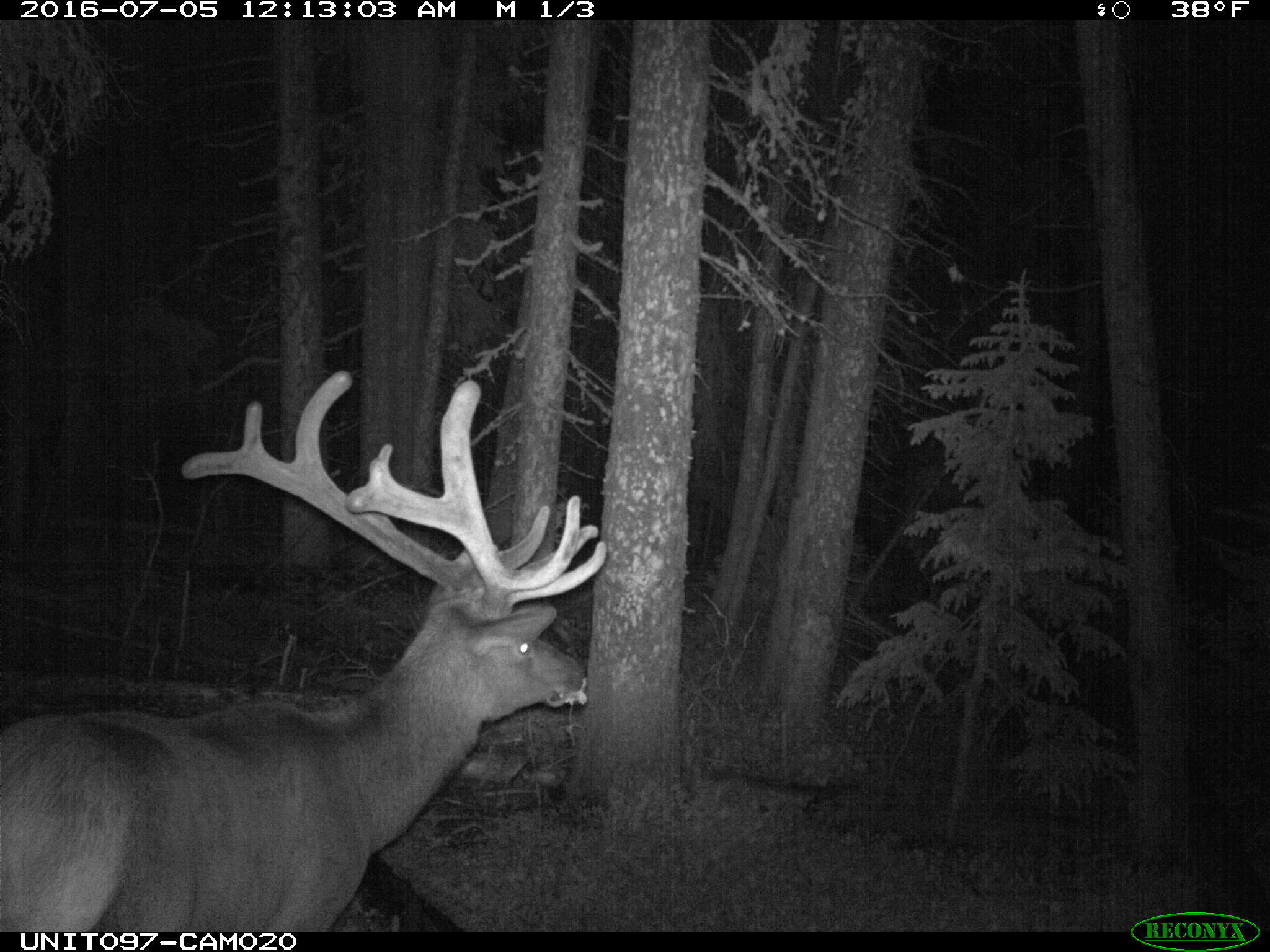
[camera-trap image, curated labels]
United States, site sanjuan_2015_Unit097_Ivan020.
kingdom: Animalia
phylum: Chordata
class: Mammalia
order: Artiodactyla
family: Cervidae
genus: Cervus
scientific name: Cervus elaphus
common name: red deer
Cervus elaphus (red deer).